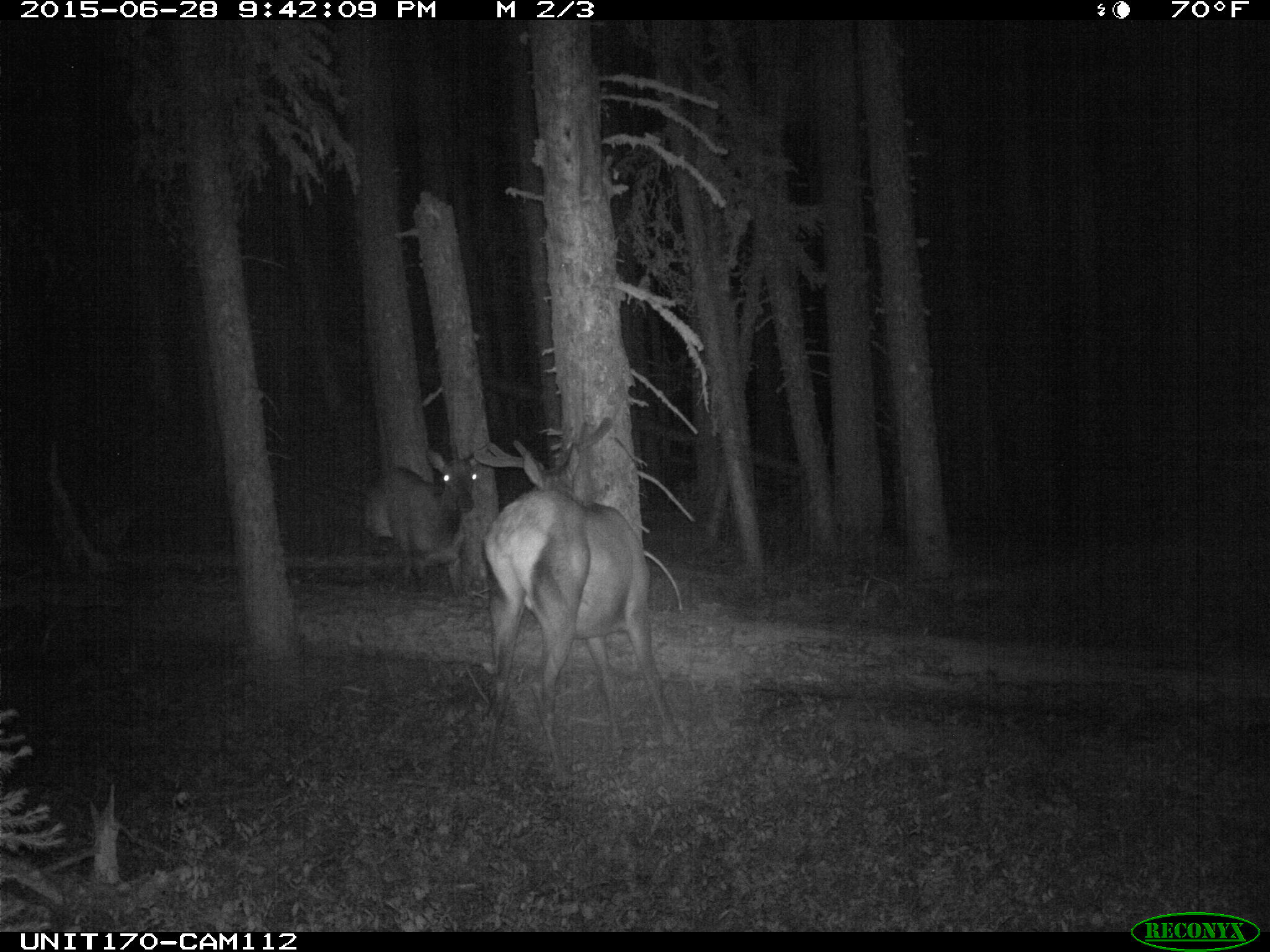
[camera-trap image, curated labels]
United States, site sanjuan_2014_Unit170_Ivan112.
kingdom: Animalia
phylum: Chordata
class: Mammalia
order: Artiodactyla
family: Cervidae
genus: Cervus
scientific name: Cervus elaphus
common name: red deer